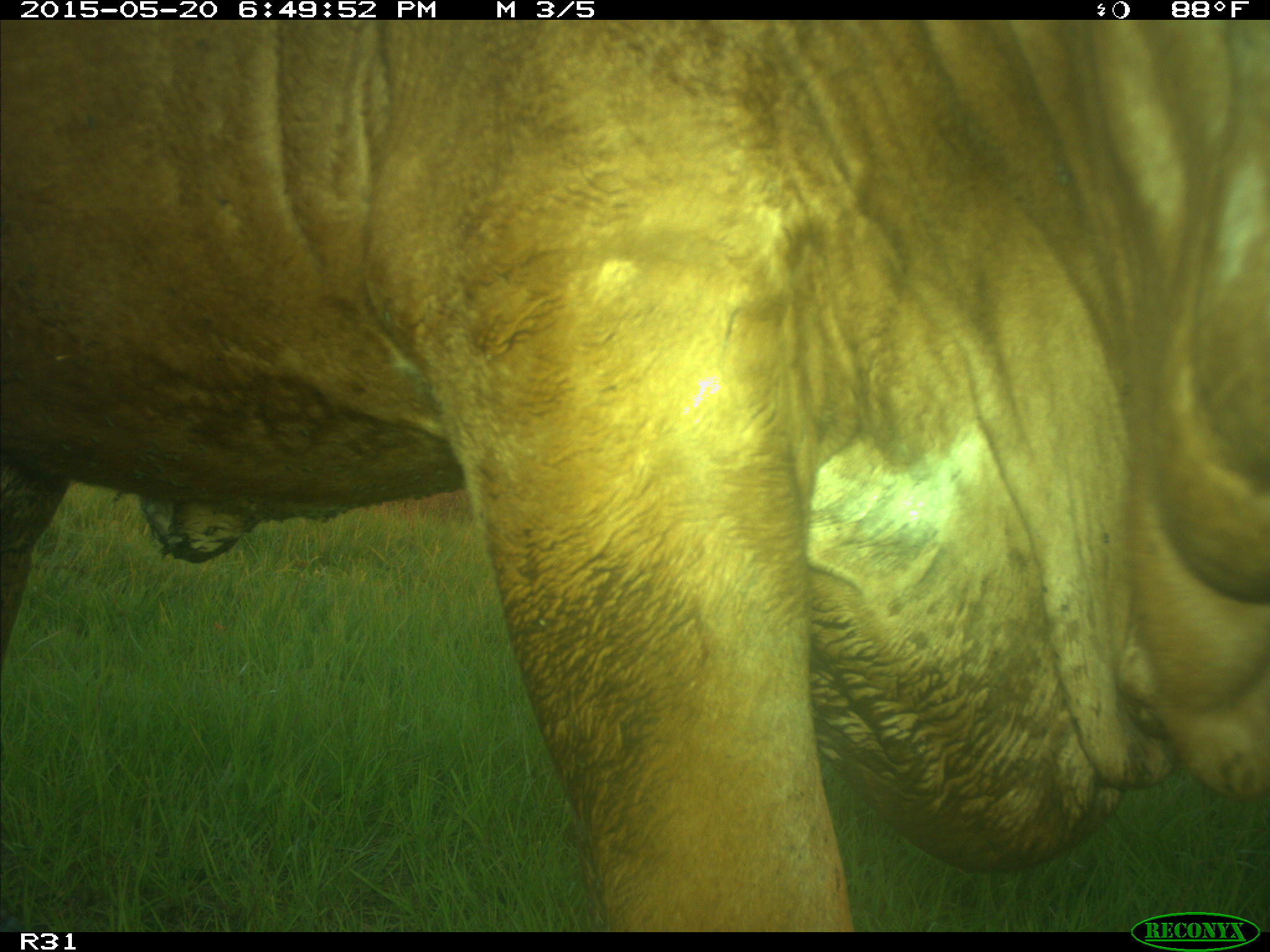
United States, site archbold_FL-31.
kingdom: Animalia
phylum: Chordata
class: Mammalia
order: Artiodactyla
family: Bovidae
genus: Bos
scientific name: Bos taurus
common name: domestic cow